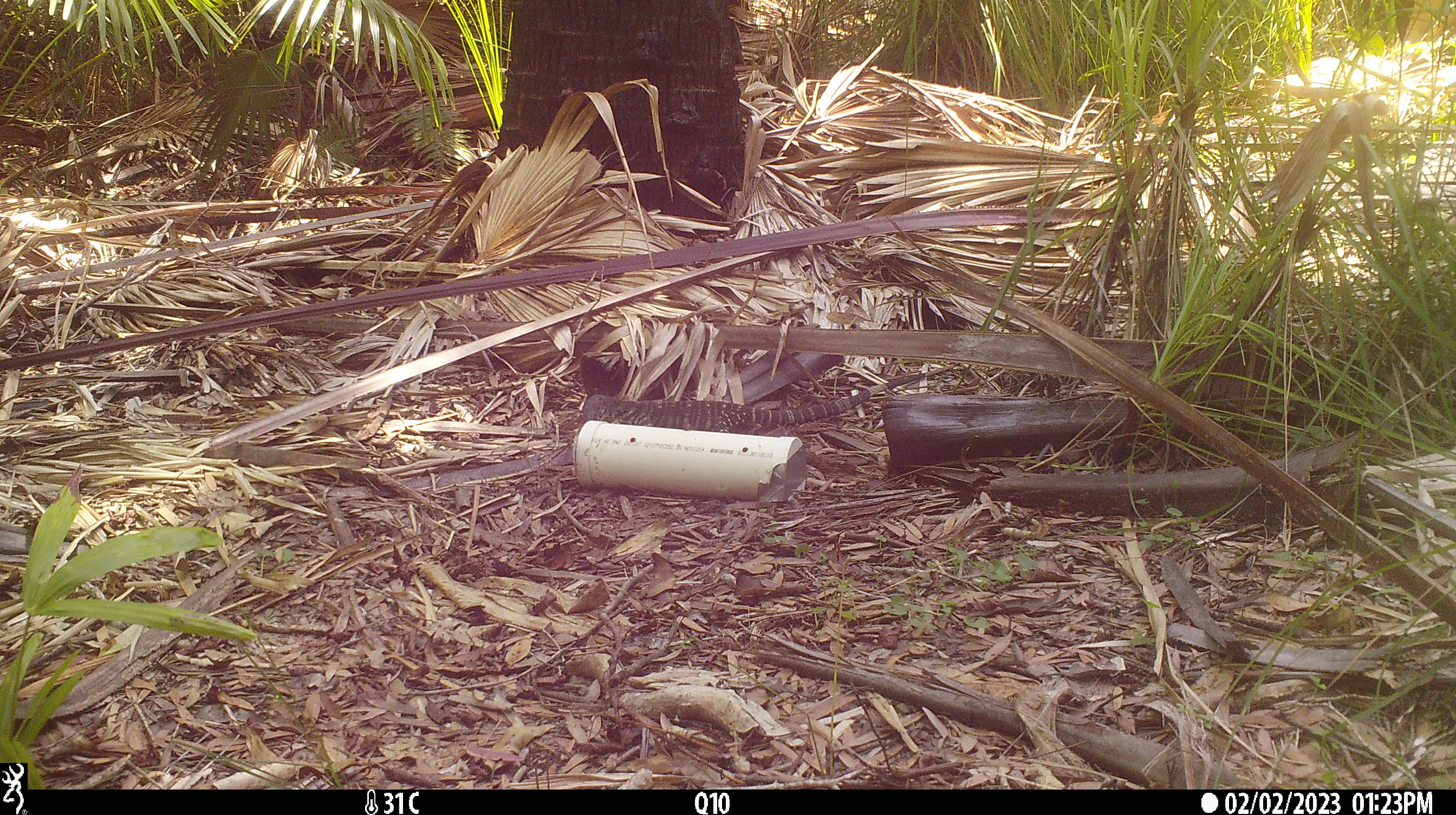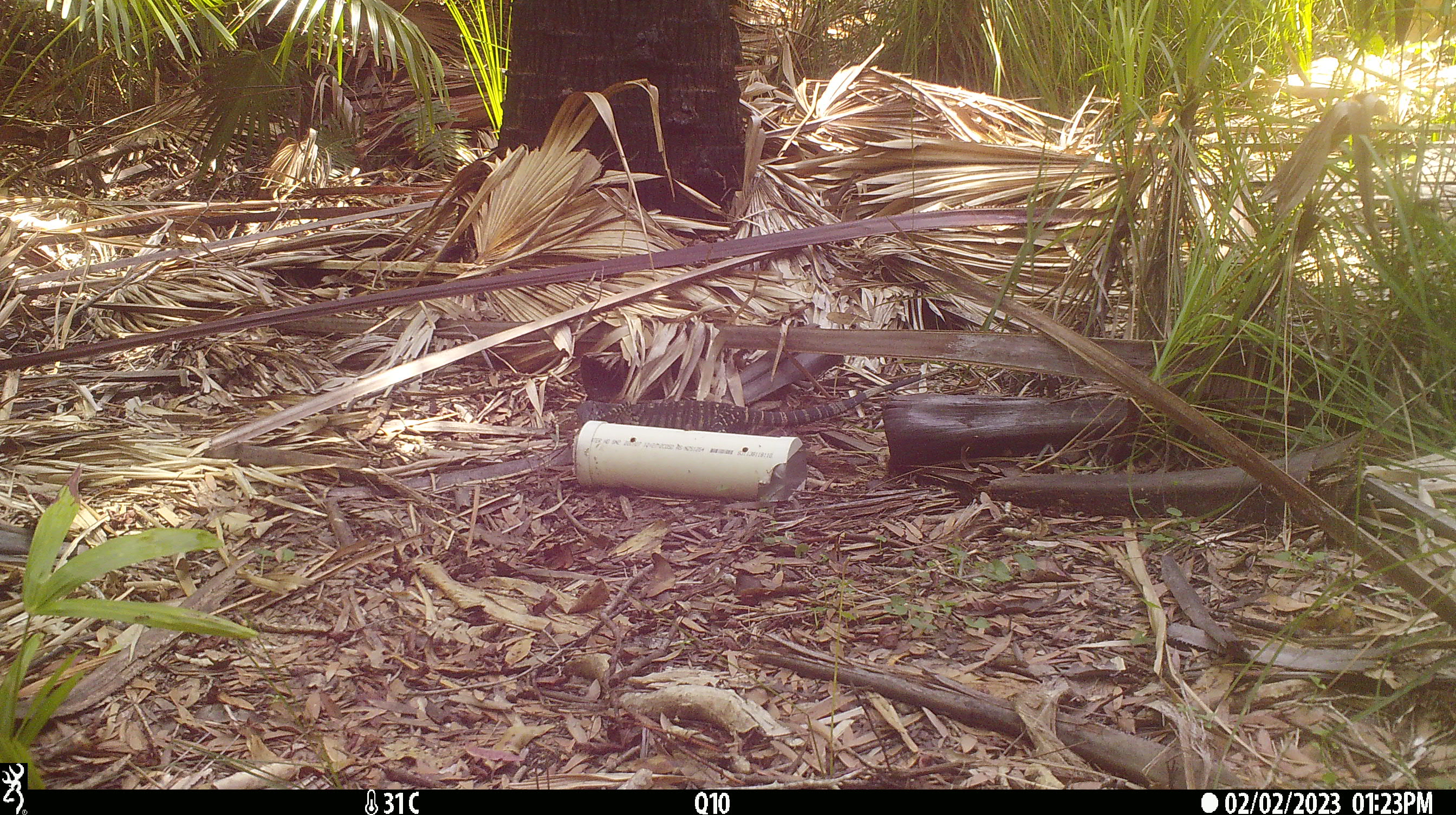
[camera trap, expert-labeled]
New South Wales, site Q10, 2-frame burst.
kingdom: Animalia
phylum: Chordata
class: Reptilia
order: Squamata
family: Varanidae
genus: Varanus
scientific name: Varanus varius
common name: lace monitor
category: goanna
Goanna (lace monitor) (Varanus varius).